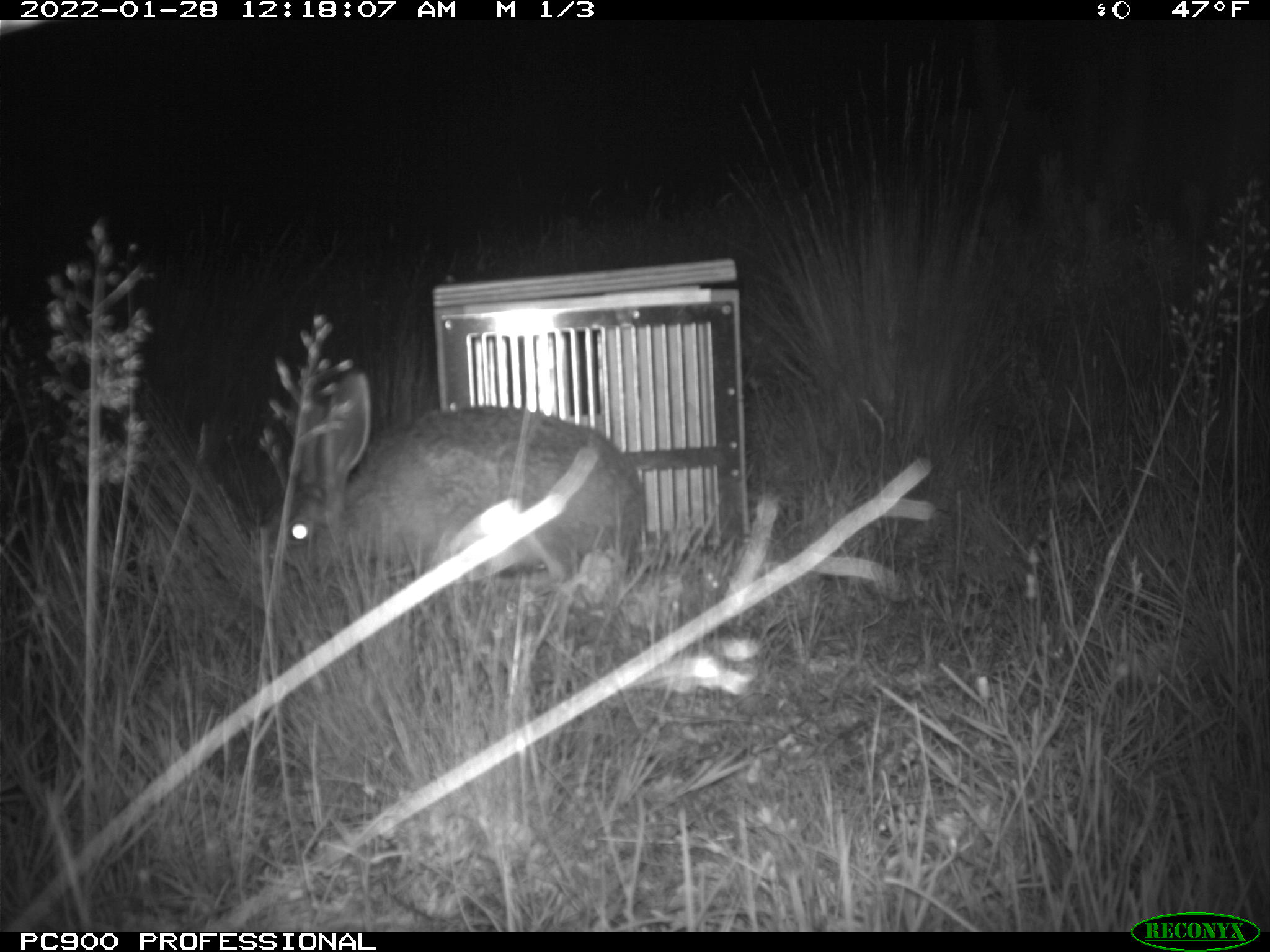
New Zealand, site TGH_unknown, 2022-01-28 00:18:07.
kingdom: Animalia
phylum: Chordata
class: Mammalia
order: Lagomorpha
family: Leporidae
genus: Lepus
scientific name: Lepus europaeus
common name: brown hare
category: hare